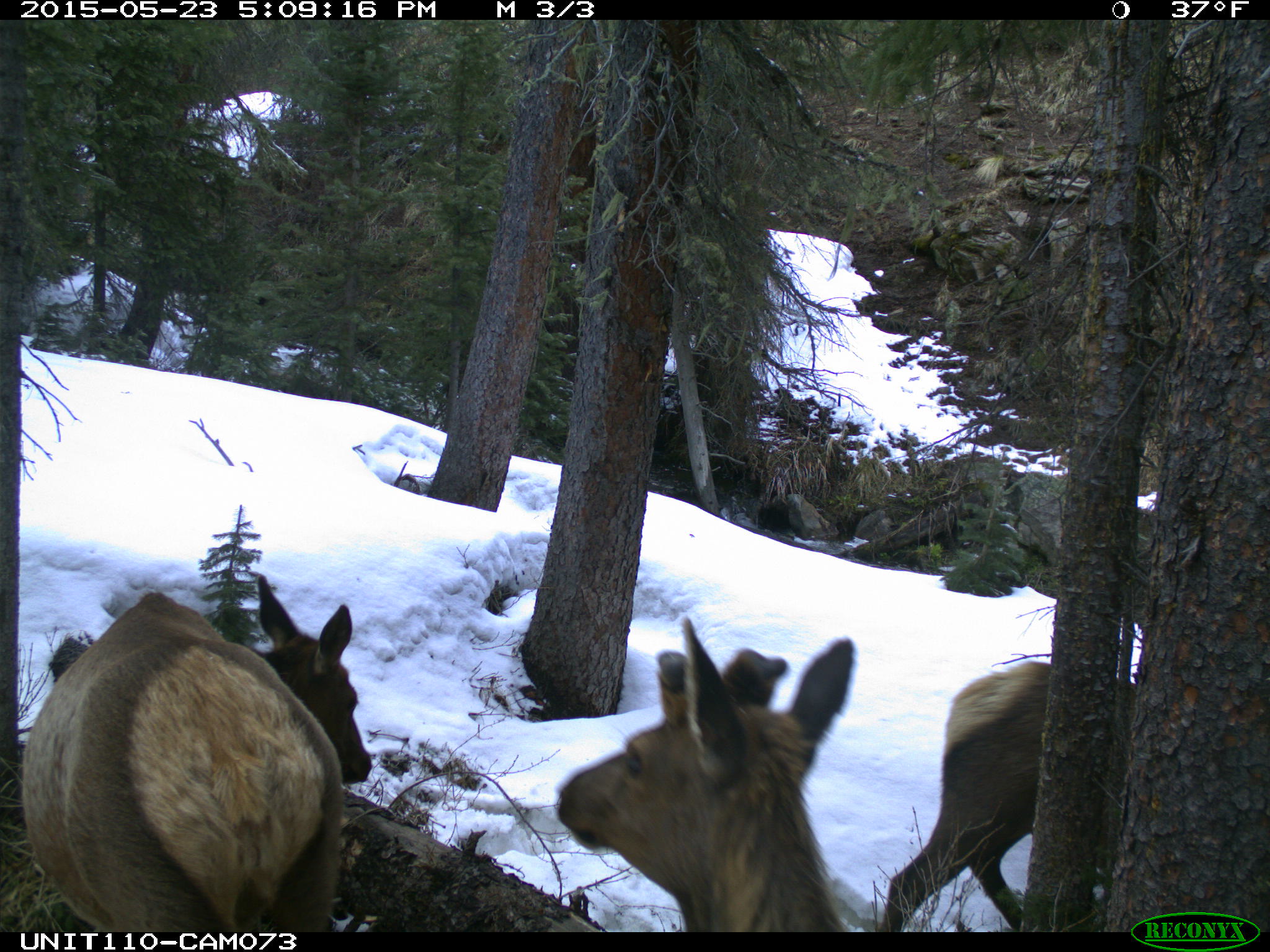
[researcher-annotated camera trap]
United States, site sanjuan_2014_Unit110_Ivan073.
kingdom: Animalia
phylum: Chordata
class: Mammalia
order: Artiodactyla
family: Cervidae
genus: Cervus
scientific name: Cervus elaphus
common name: red deer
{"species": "Cervus elaphus (red deer)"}